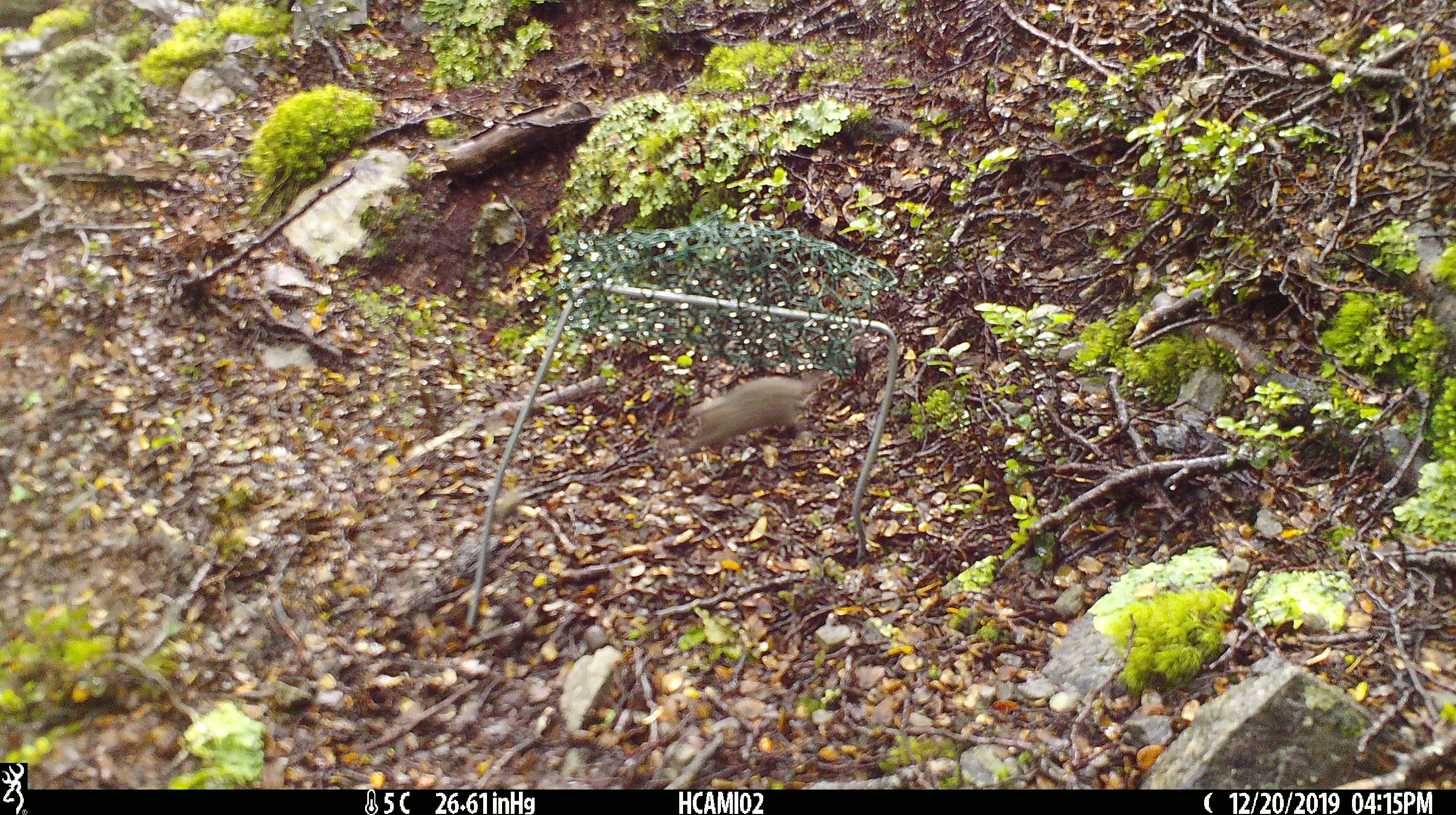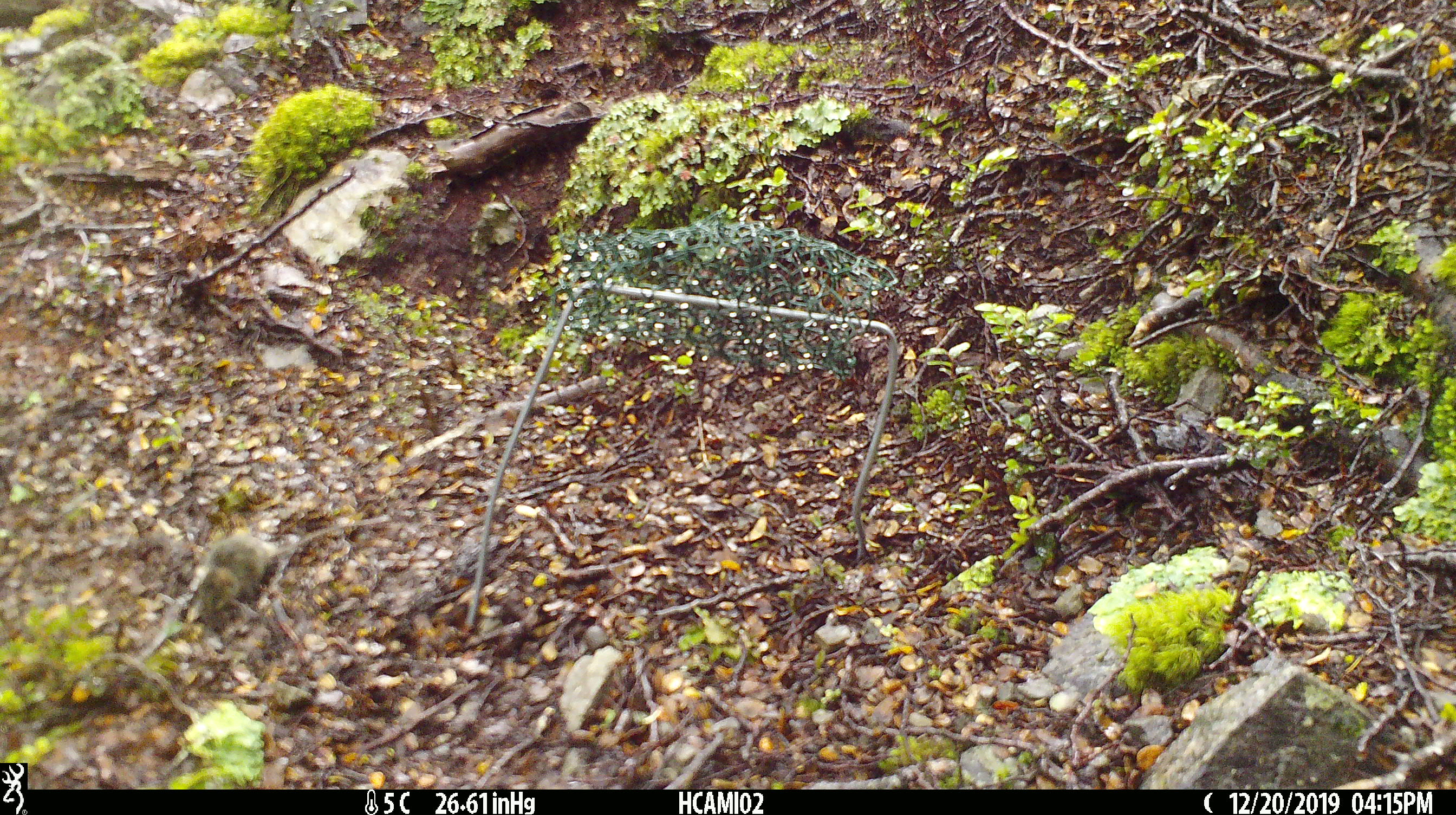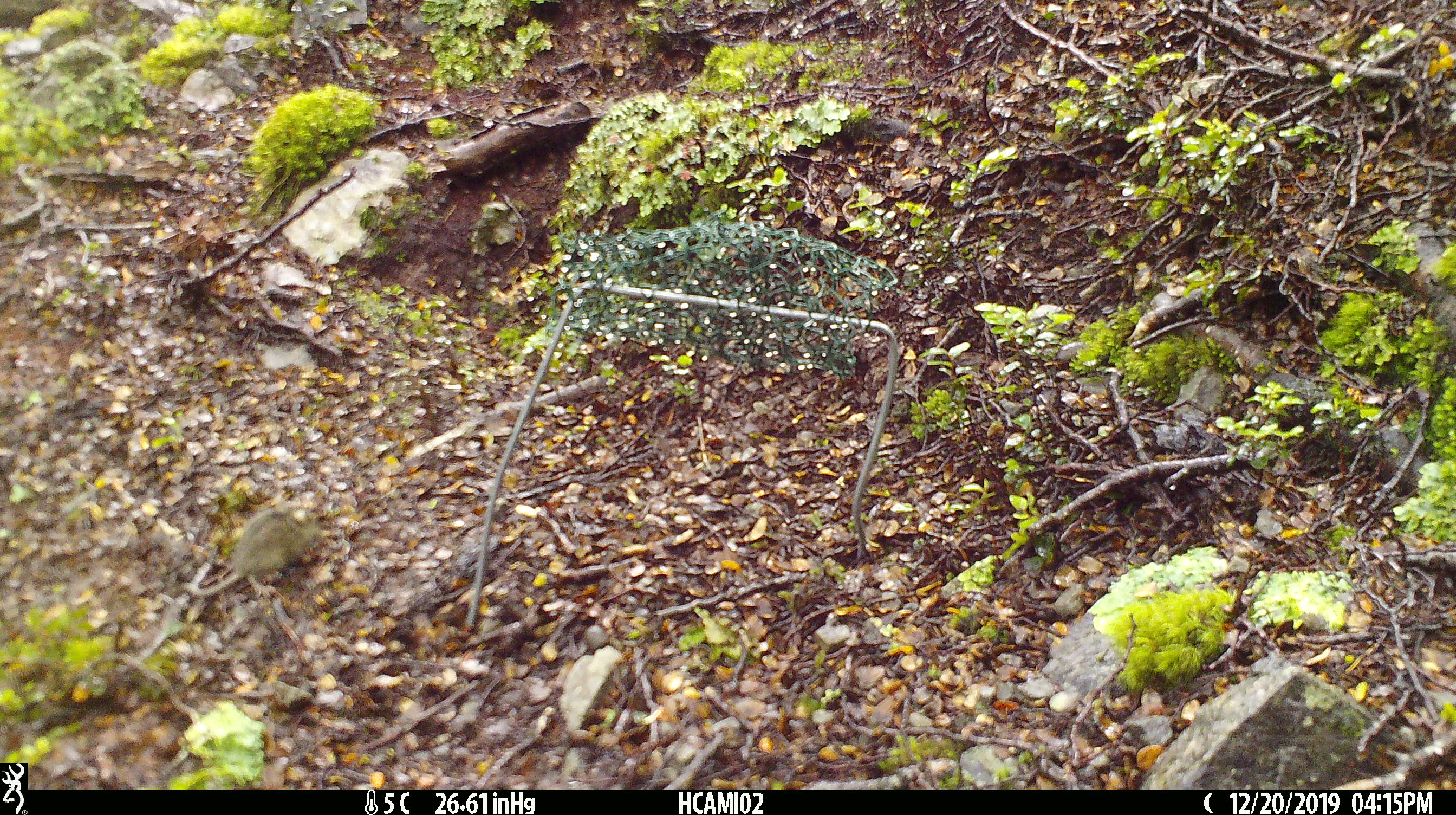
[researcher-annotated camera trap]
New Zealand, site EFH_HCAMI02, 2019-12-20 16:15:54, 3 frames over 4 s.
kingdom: Animalia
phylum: Chordata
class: Mammalia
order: Rodentia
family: Muridae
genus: Mus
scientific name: Mus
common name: mouse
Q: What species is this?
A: Mouse (Mus).